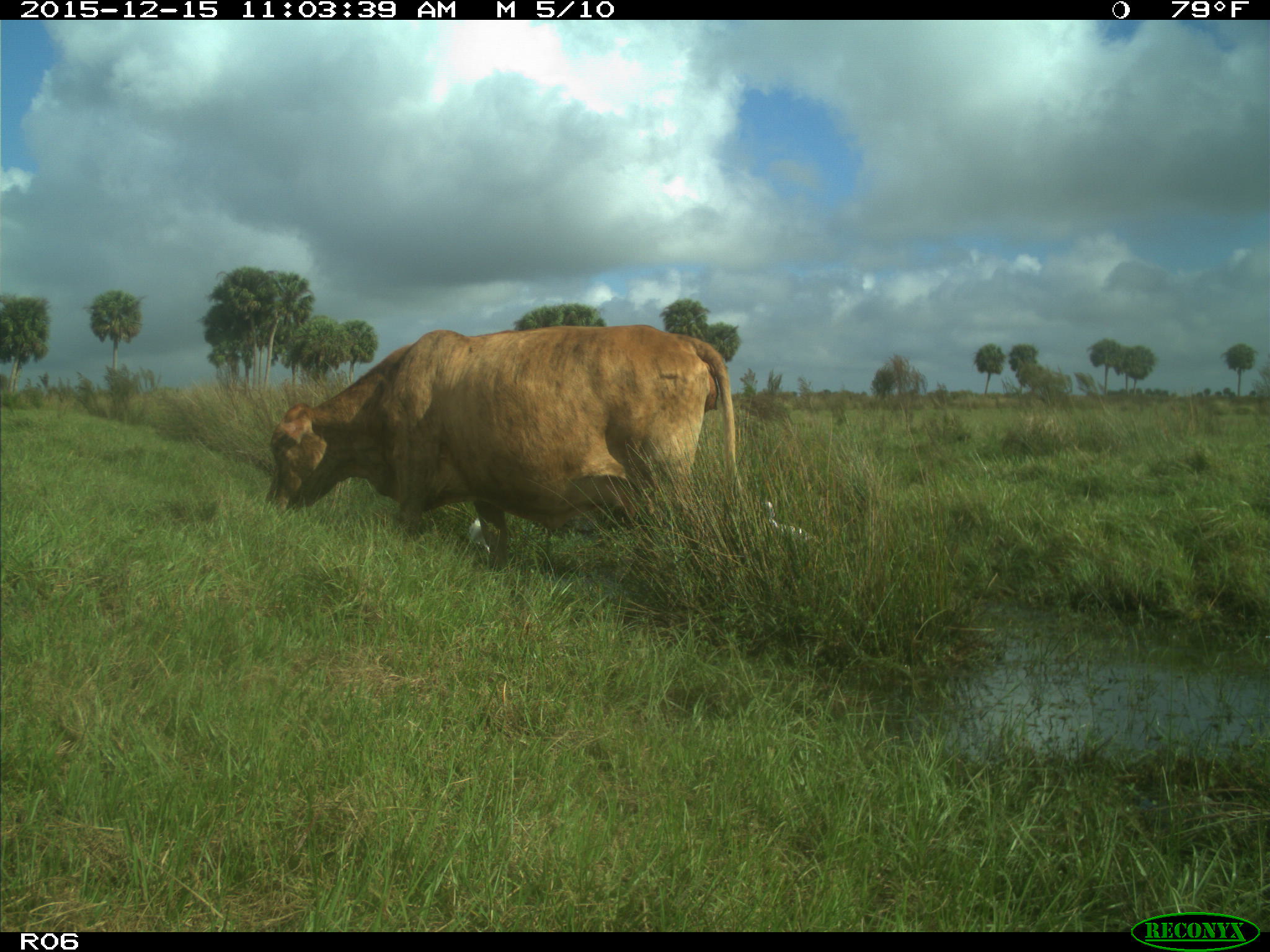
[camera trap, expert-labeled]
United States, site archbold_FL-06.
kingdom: Animalia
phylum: Chordata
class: Mammalia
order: Artiodactyla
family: Bovidae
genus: Bos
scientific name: Bos taurus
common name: domestic cow